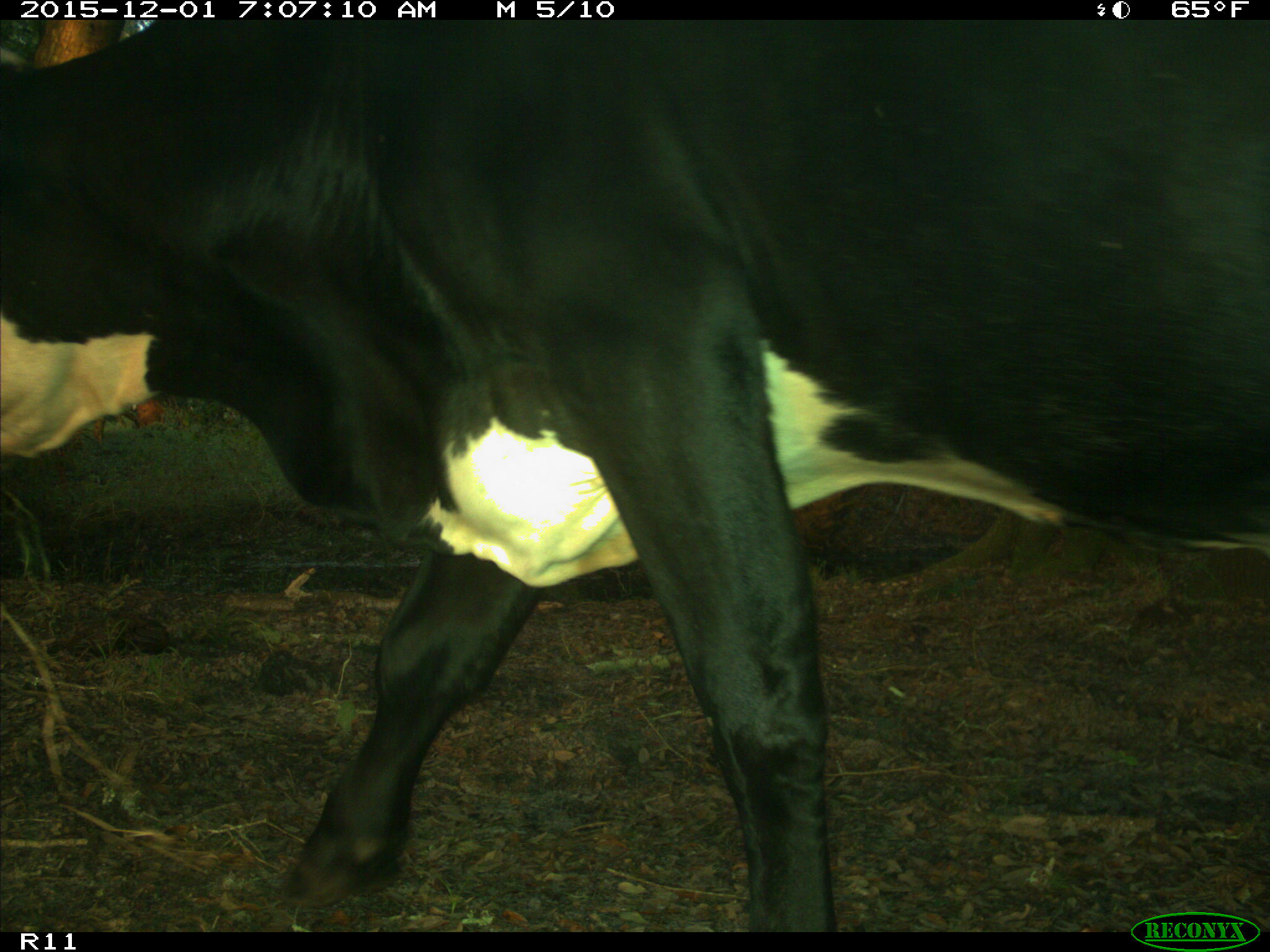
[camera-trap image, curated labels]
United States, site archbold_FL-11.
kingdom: Animalia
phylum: Chordata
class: Mammalia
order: Artiodactyla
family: Bovidae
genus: Bos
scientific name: Bos taurus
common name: domestic cow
Bos taurus (domestic cow).